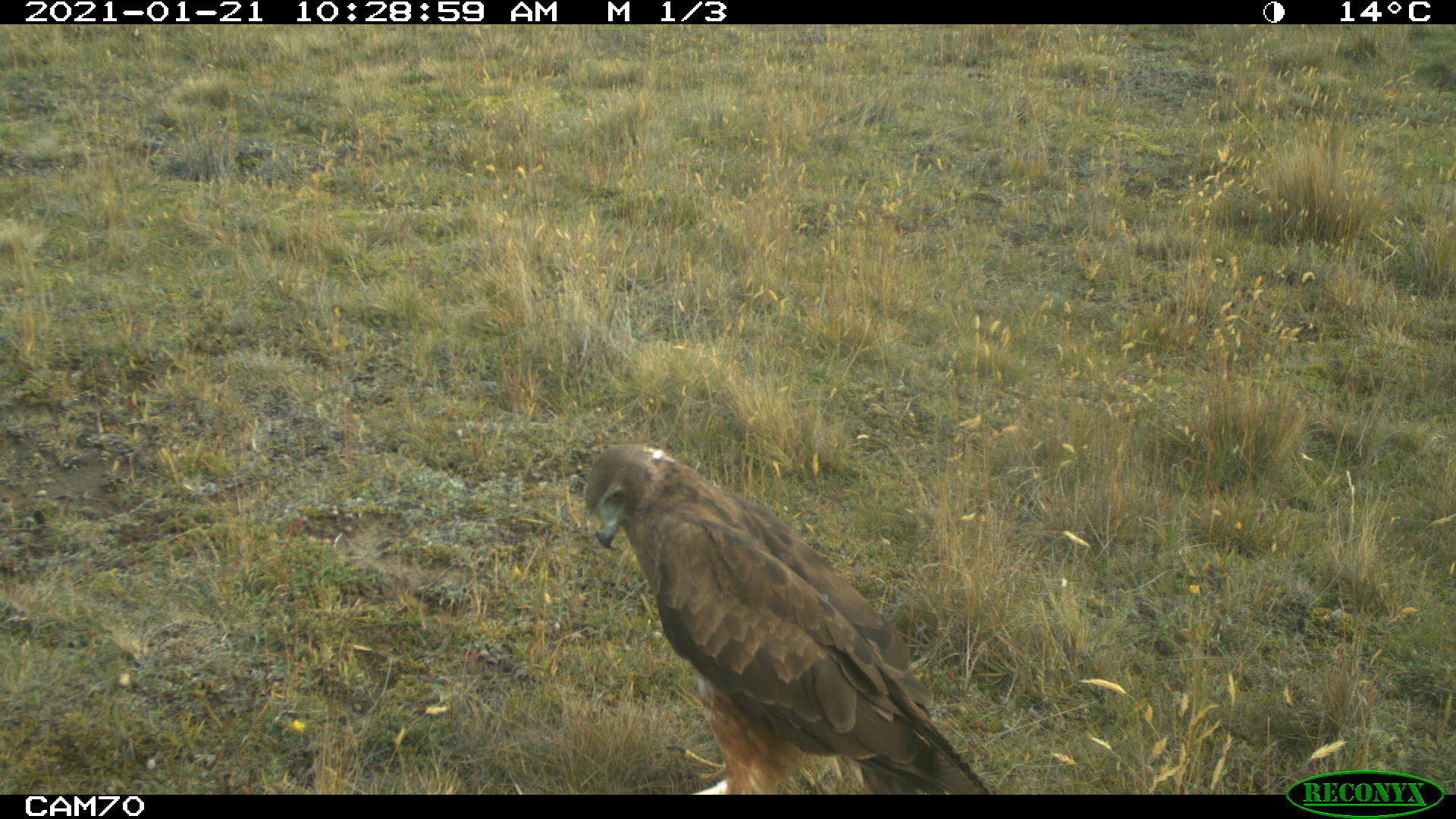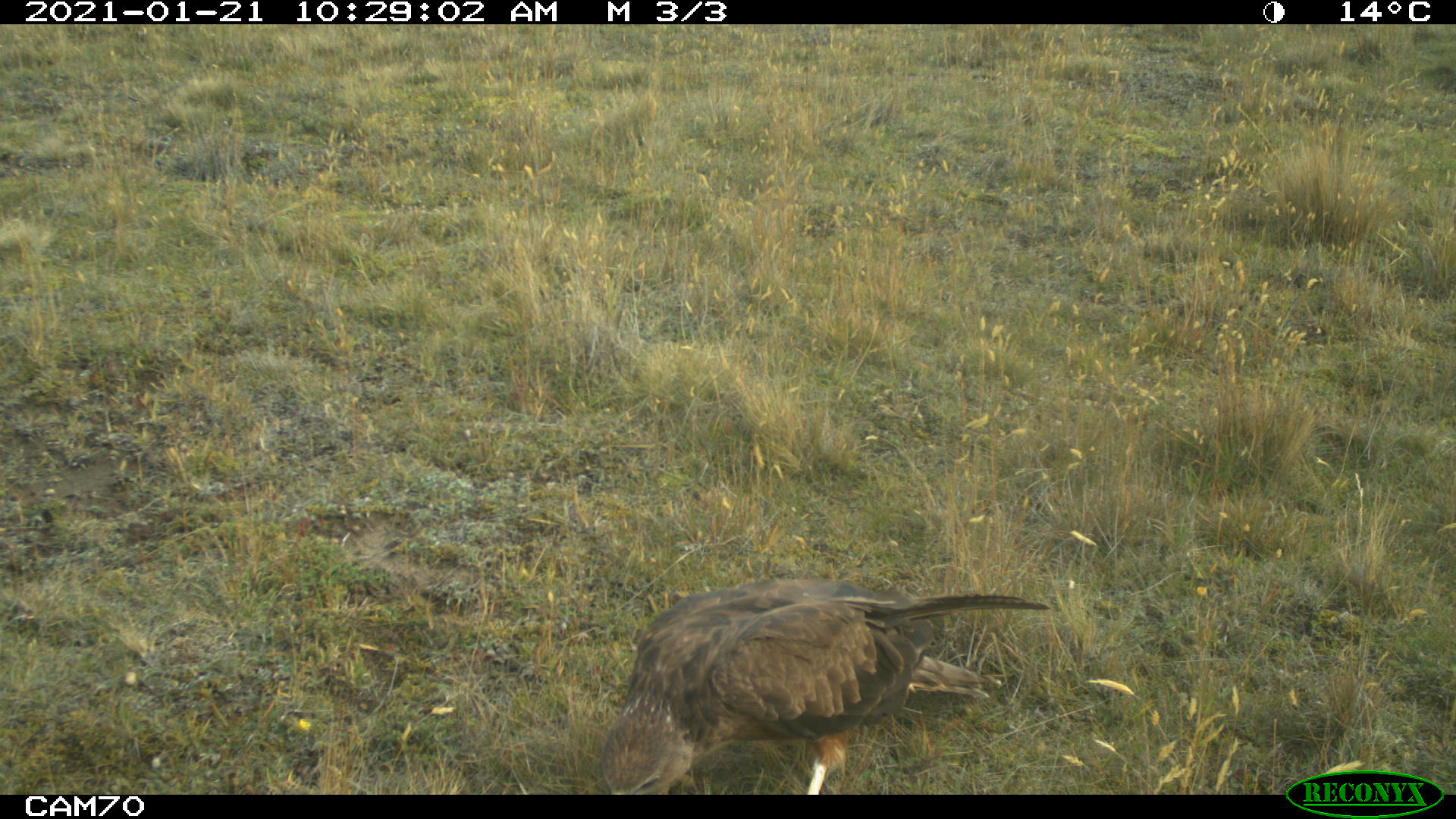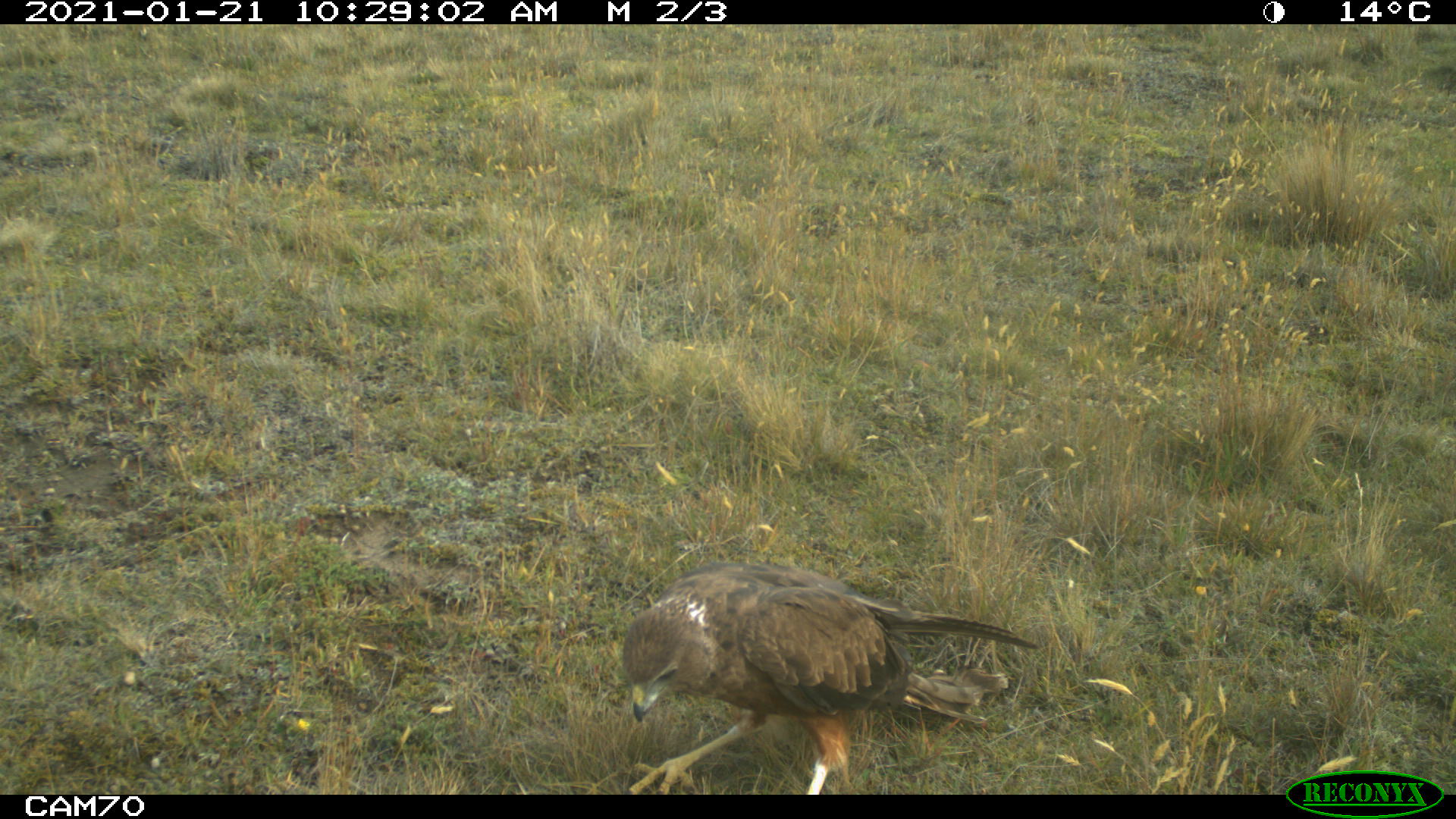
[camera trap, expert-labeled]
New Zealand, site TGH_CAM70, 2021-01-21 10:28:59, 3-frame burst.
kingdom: Animalia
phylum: Chordata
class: Aves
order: Accipitriformes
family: Accipitridae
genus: Circus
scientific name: Circus approximans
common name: swamp harrier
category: harrier